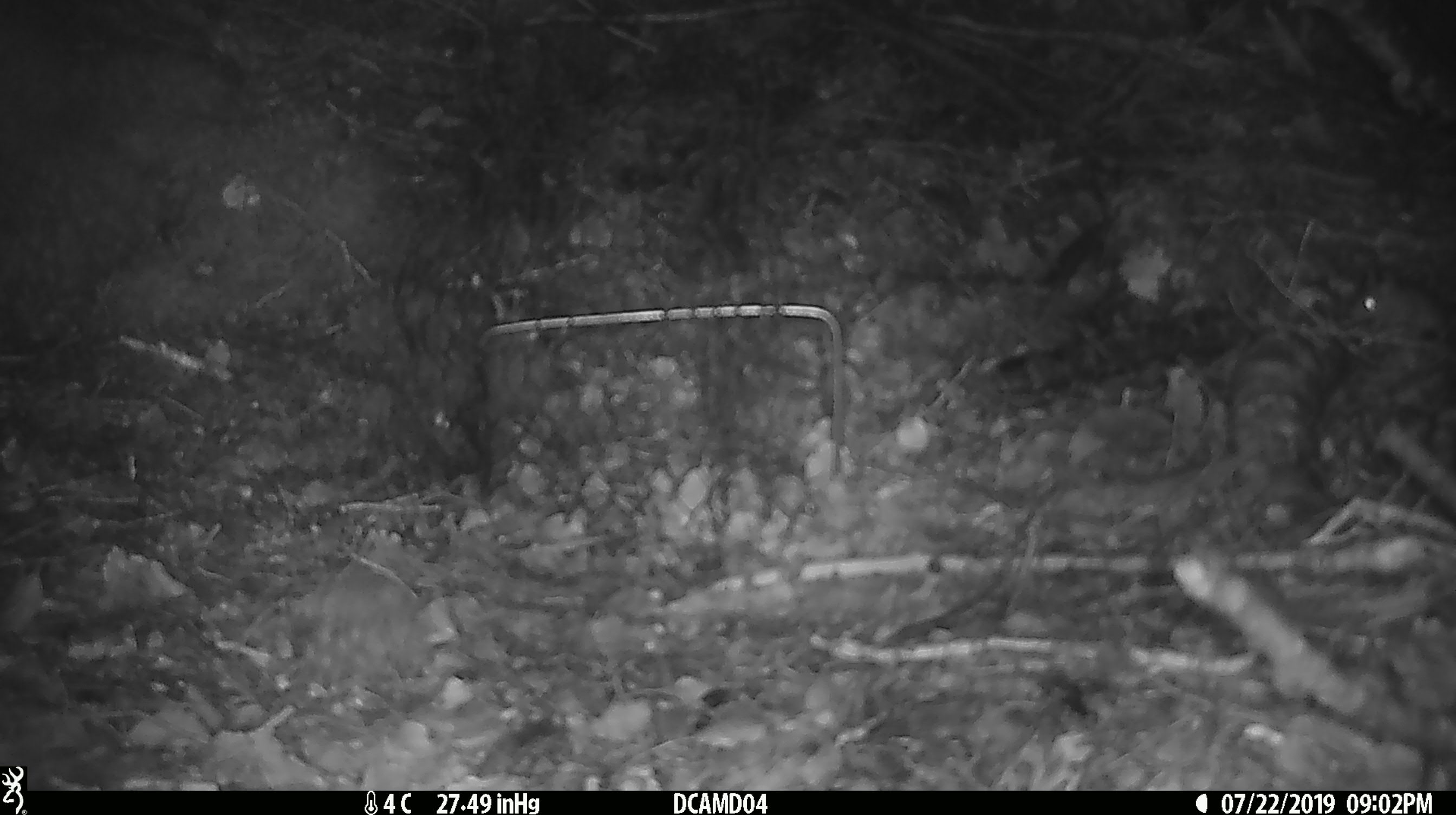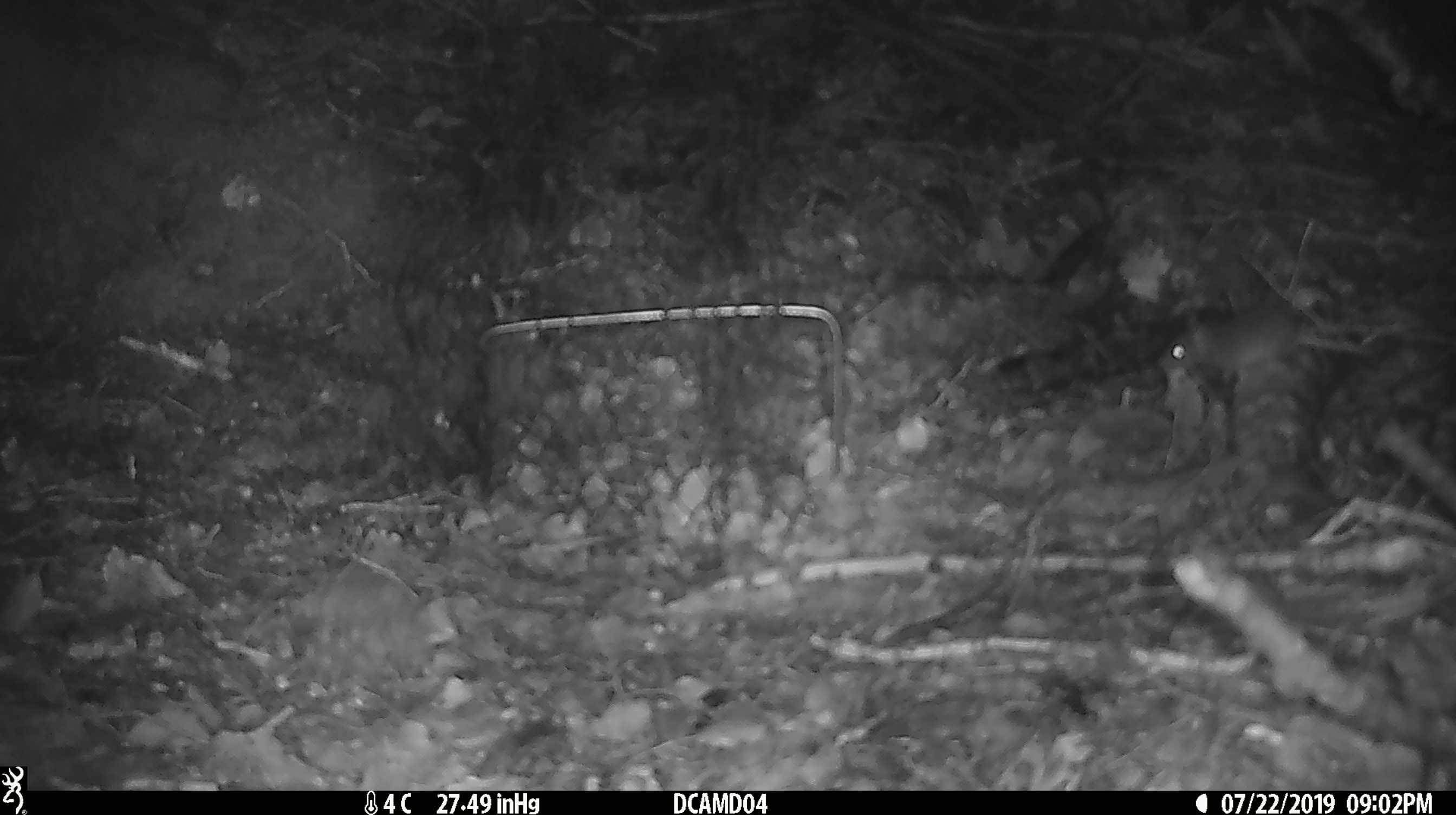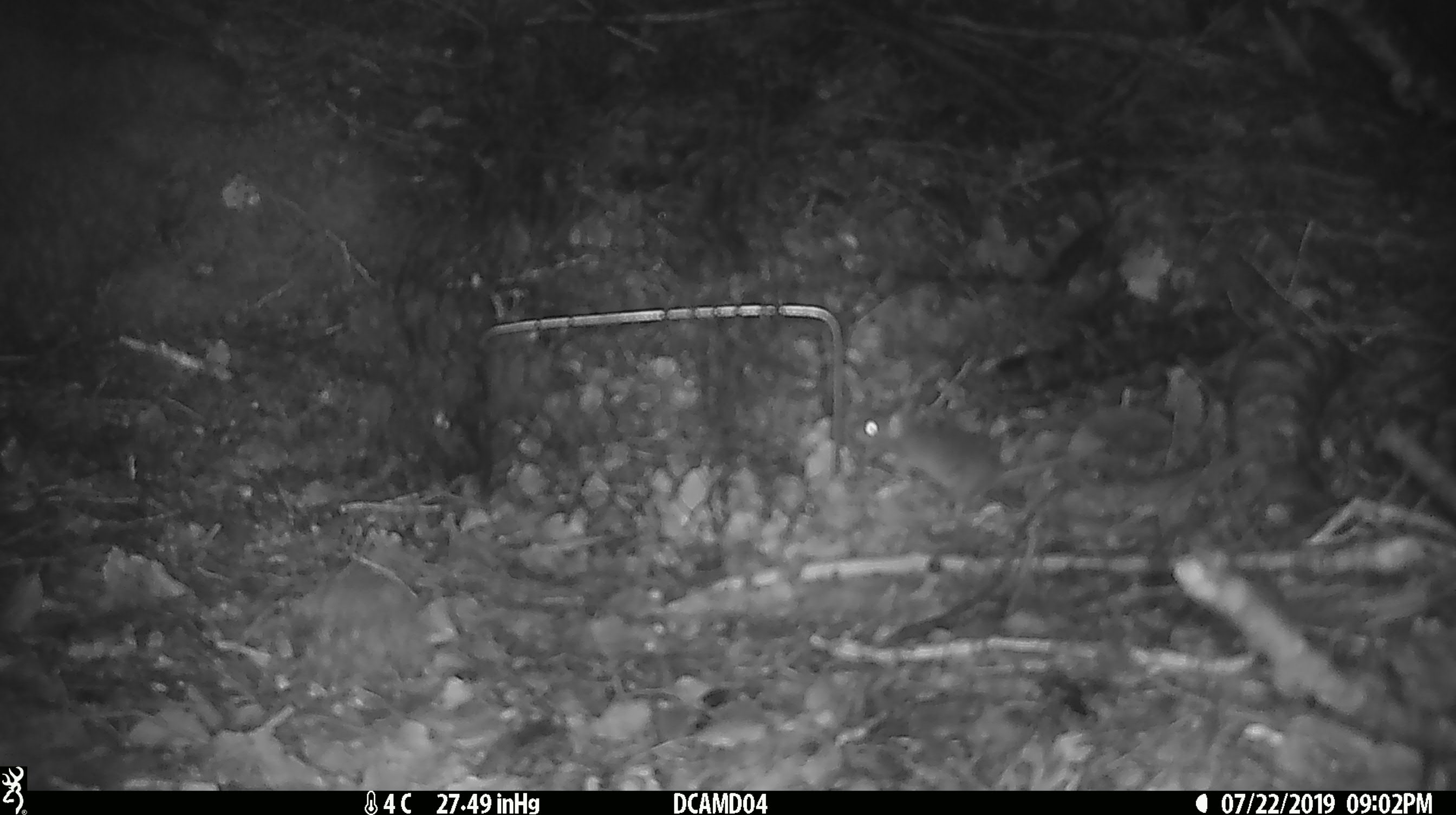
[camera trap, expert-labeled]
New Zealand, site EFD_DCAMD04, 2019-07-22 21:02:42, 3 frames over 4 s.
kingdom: Animalia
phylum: Chordata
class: Mammalia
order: Rodentia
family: Muridae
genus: Mus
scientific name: Mus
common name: mouse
Mouse (Mus).